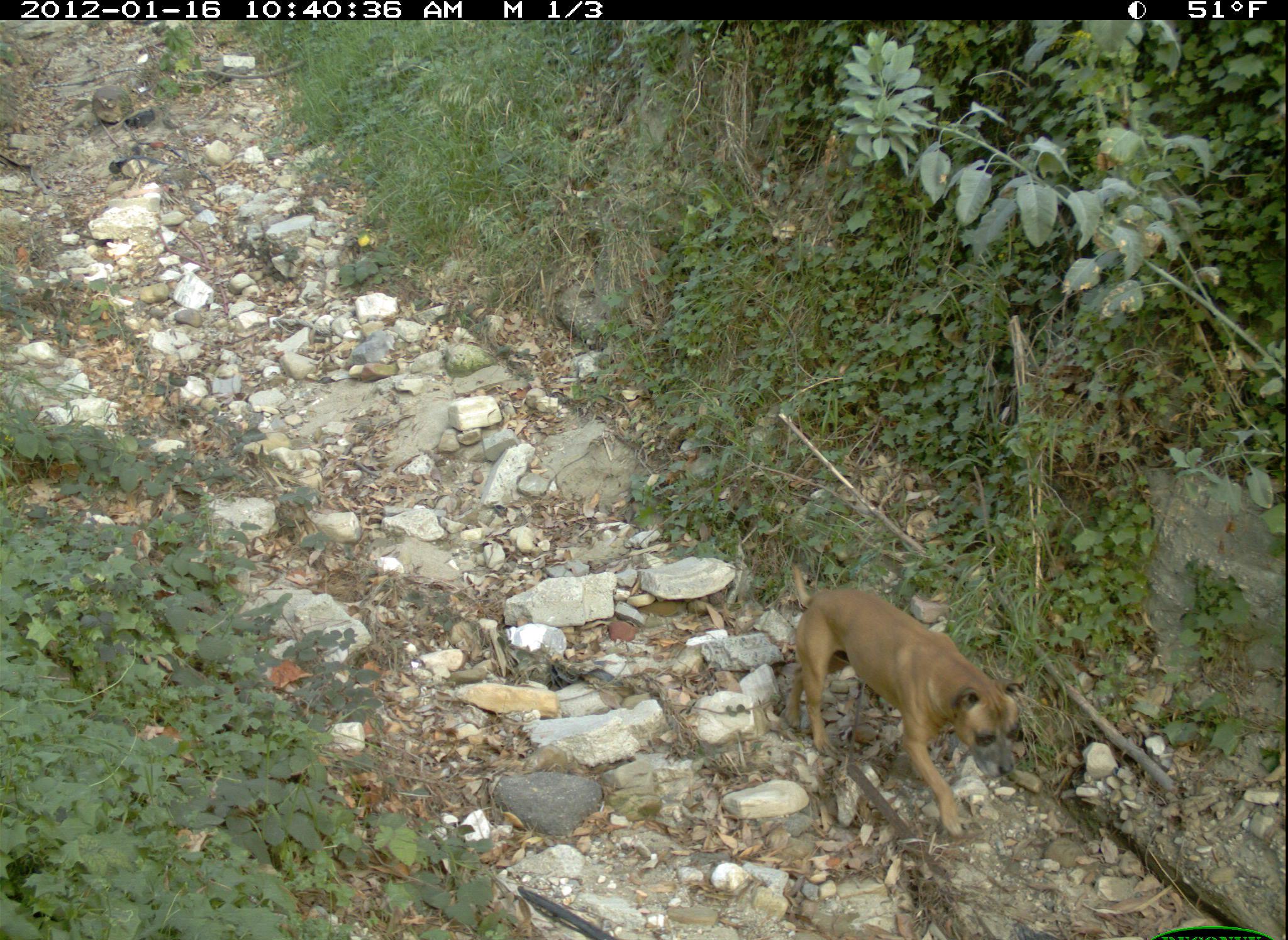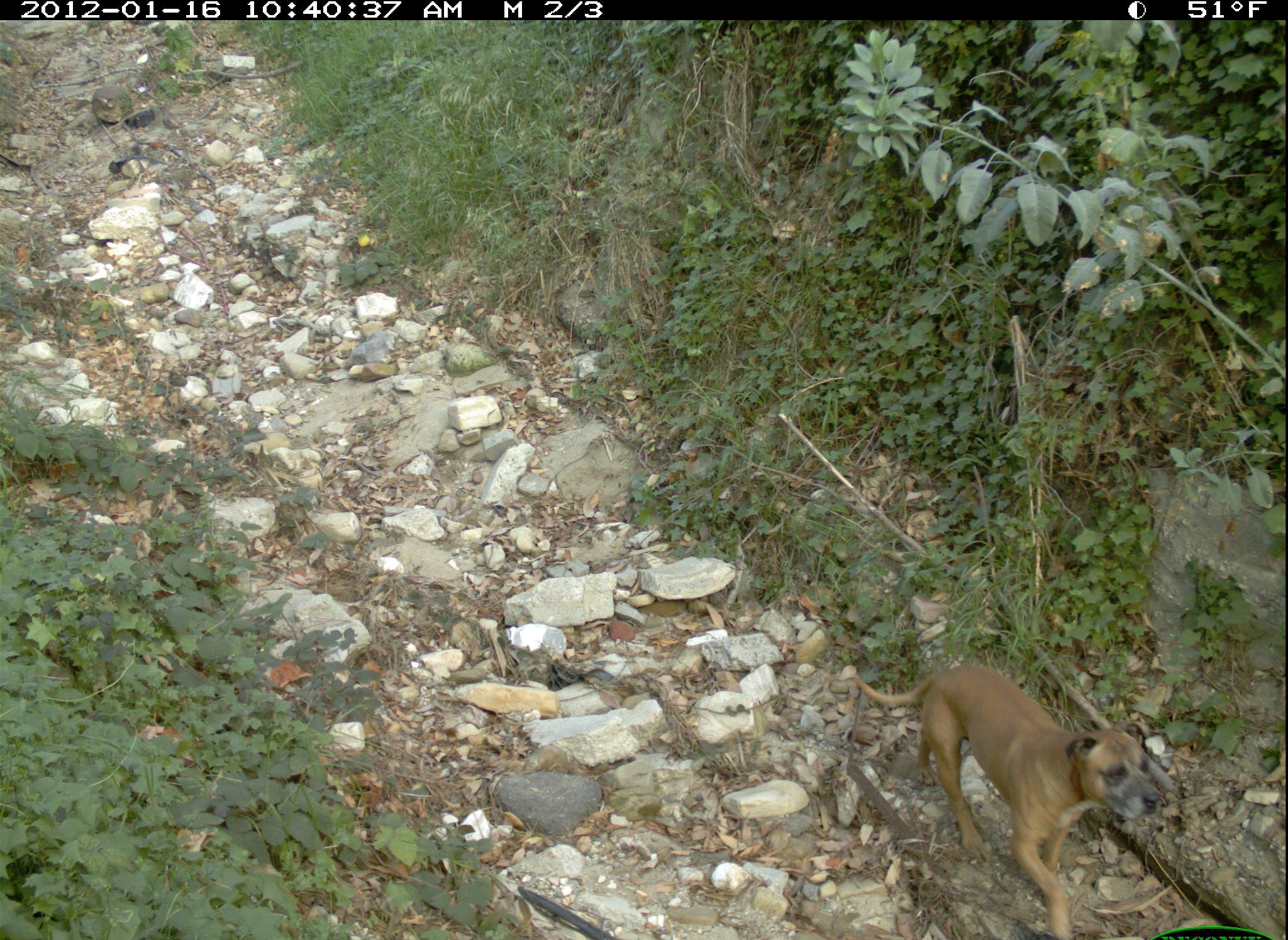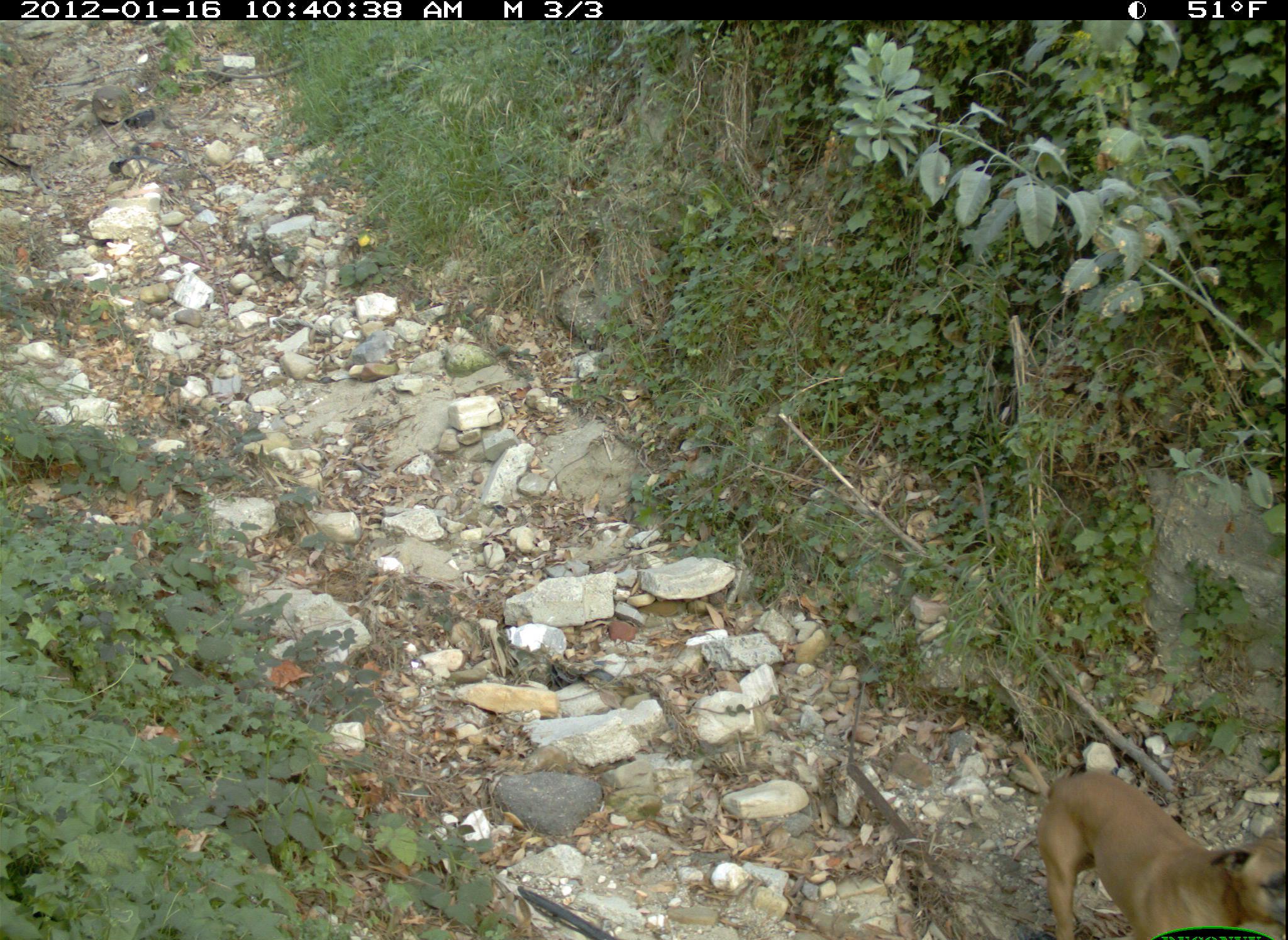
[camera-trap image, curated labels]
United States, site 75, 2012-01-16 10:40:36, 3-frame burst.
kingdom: Animalia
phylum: Chordata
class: Mammalia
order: Carnivora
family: Canidae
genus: Canis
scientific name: Canis familiaris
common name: domestic dog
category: dog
Dog (domestic dog) (Canis familiaris).